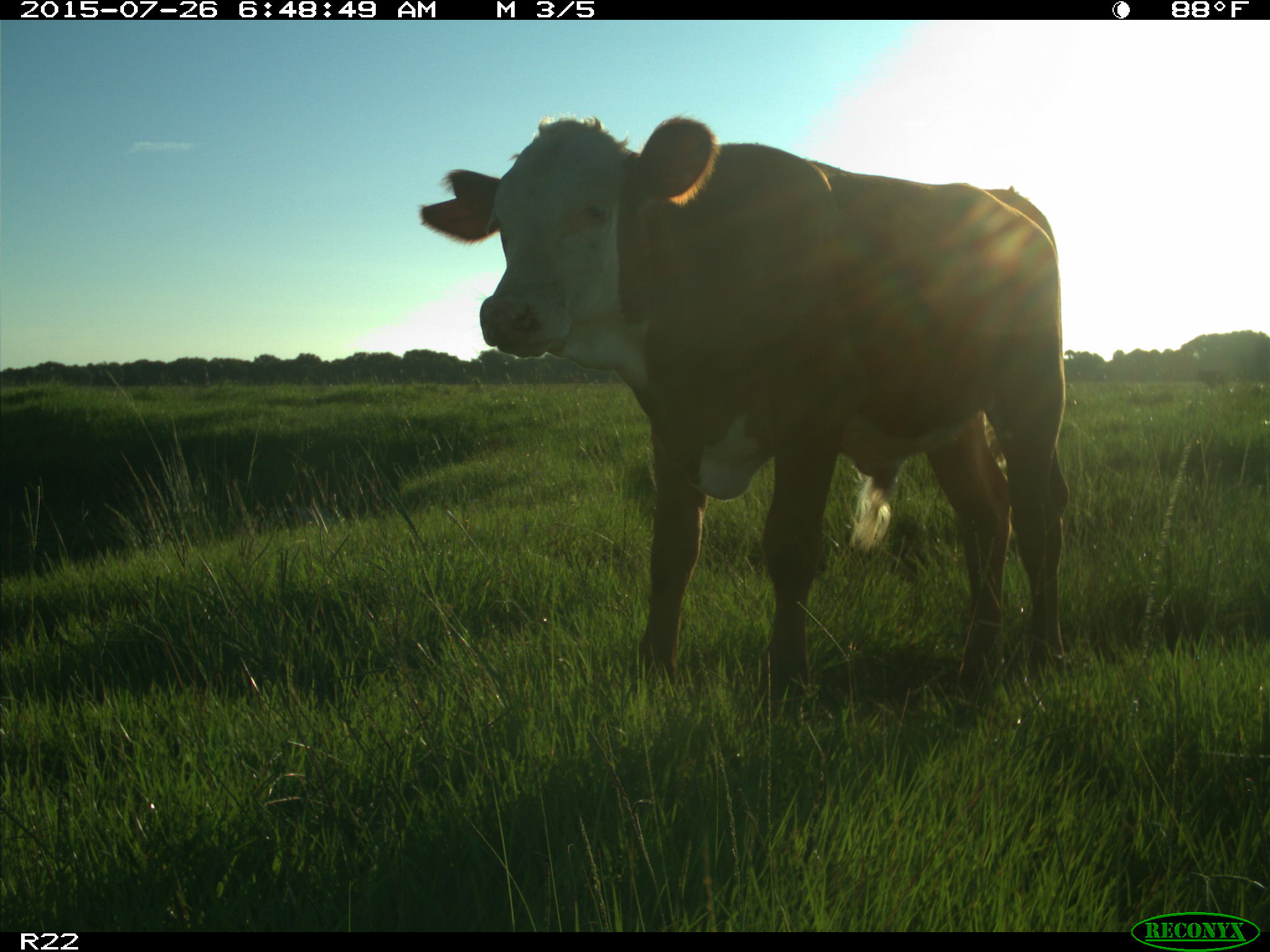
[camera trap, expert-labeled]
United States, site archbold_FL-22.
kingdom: Animalia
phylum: Chordata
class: Mammalia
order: Artiodactyla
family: Bovidae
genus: Bos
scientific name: Bos taurus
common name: domestic cow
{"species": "Bos taurus (domestic cow)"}